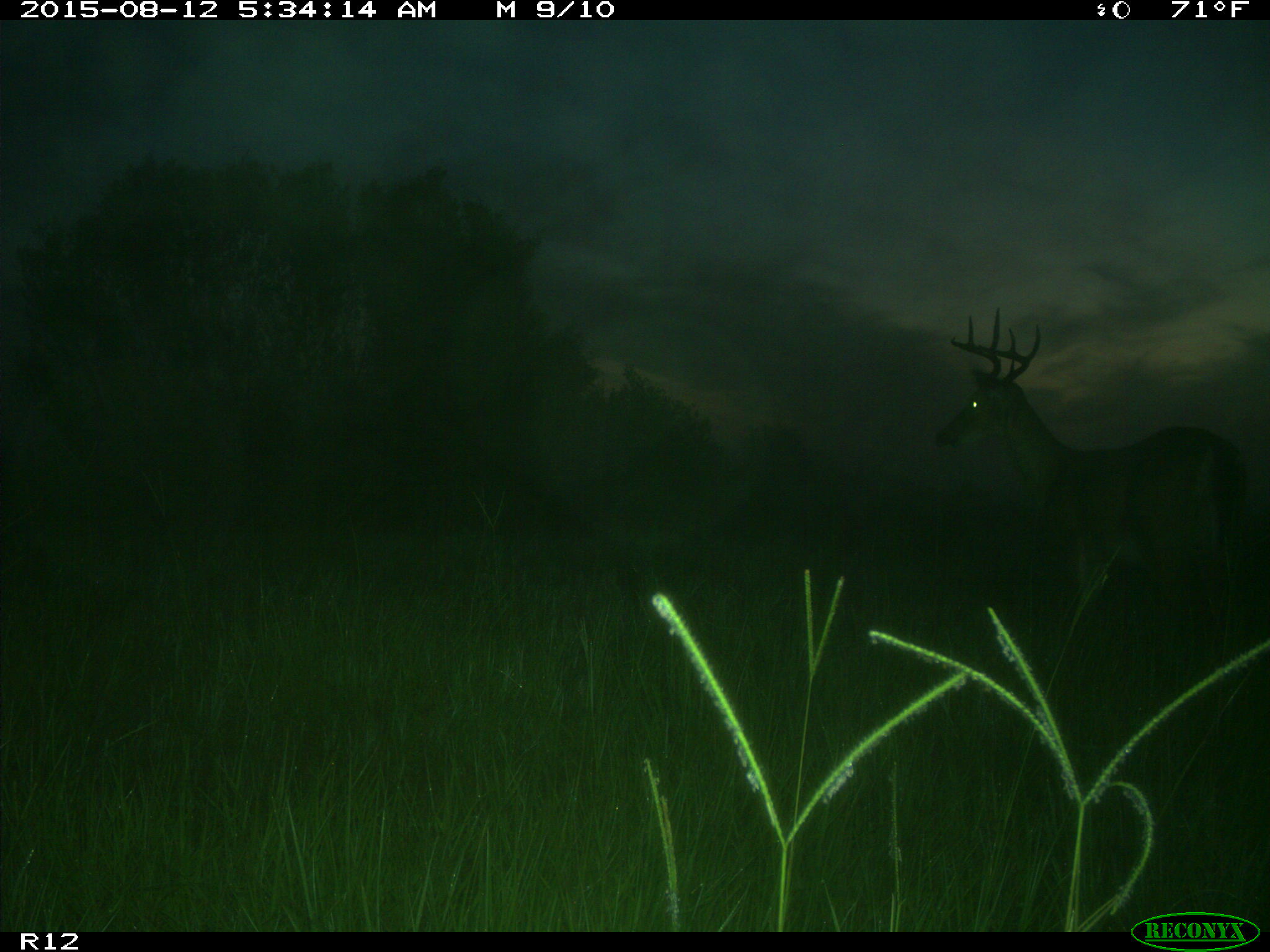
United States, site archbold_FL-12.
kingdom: Animalia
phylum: Chordata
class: Mammalia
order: Artiodactyla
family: Cervidae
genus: Odocoileus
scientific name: Odocoileus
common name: deer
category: unidentified deer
Unidentified deer (deer) (Odocoileus).